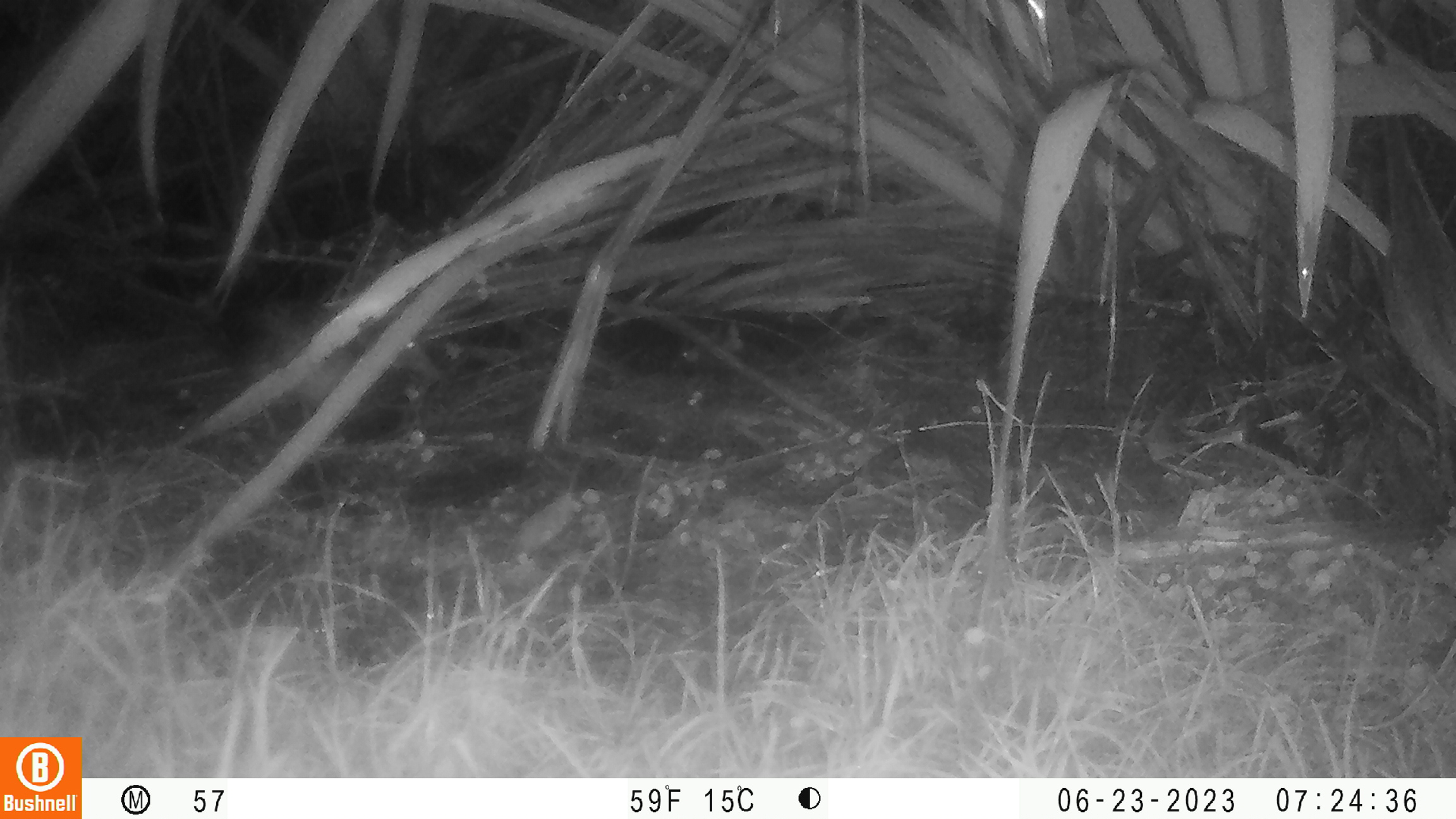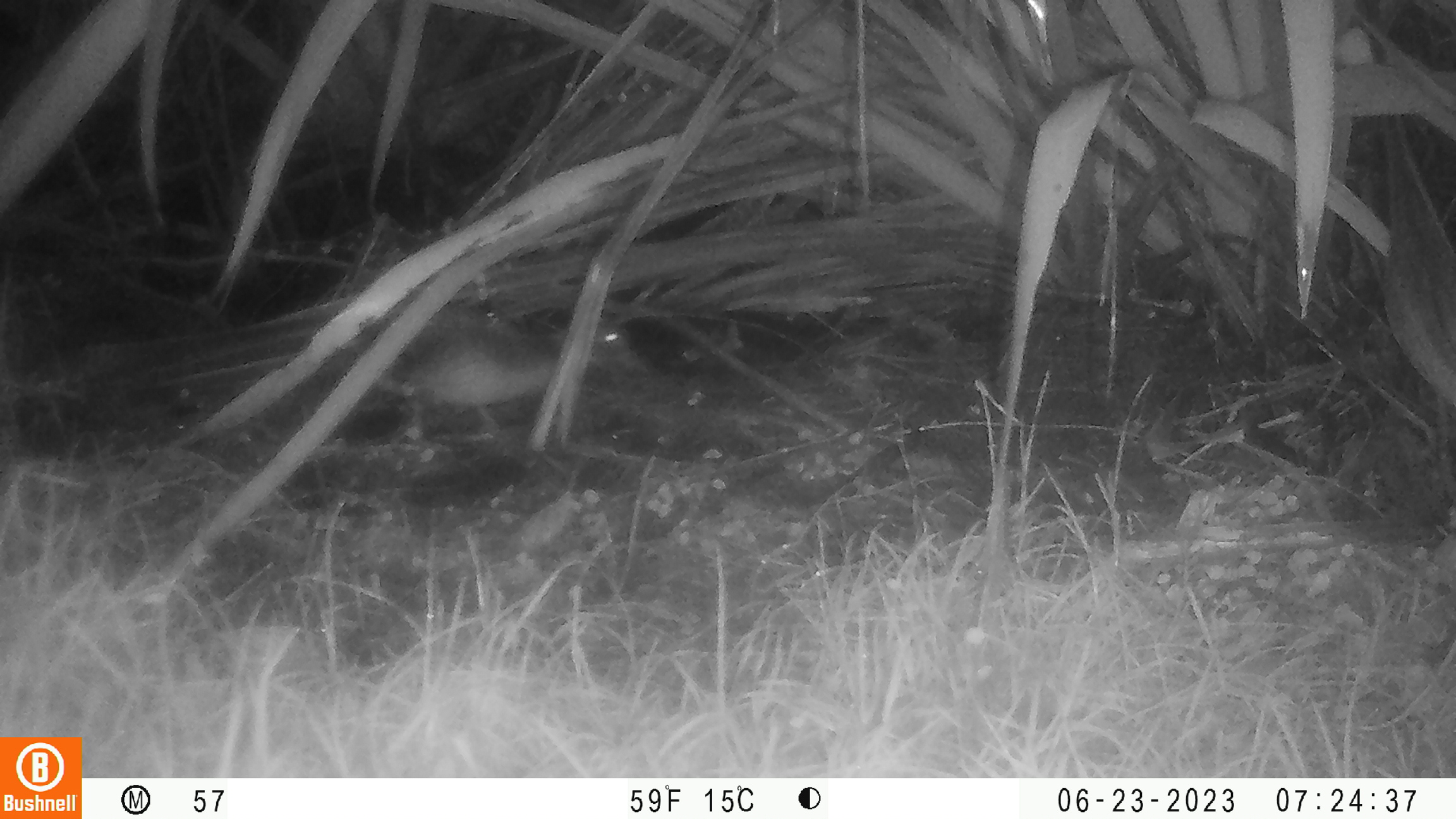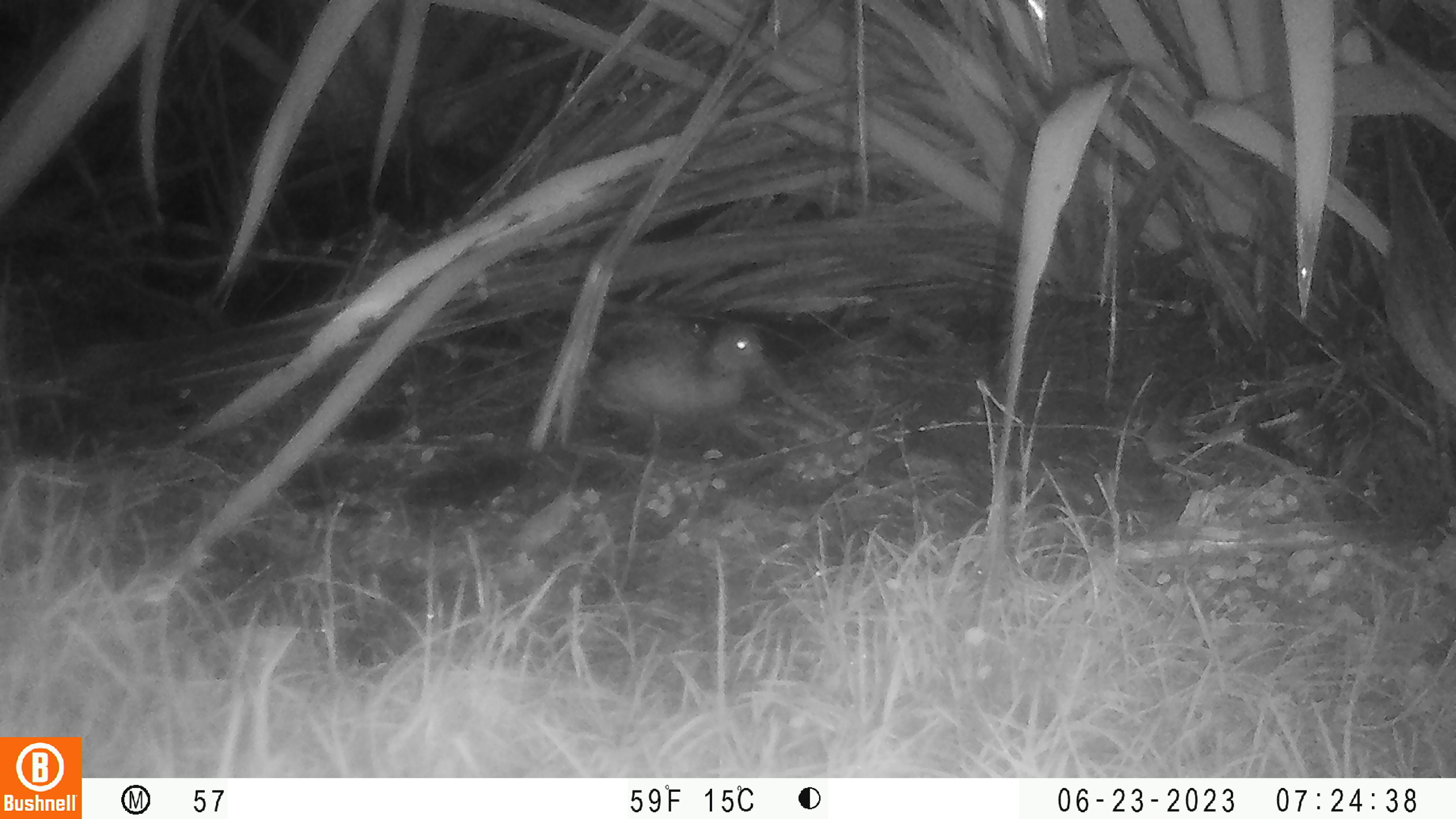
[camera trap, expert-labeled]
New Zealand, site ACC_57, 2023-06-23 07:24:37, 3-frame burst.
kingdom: Animalia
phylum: Chordata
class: Aves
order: Anseriformes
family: Anatidae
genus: Anas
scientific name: Anas chlorotis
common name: brown teal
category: pateke